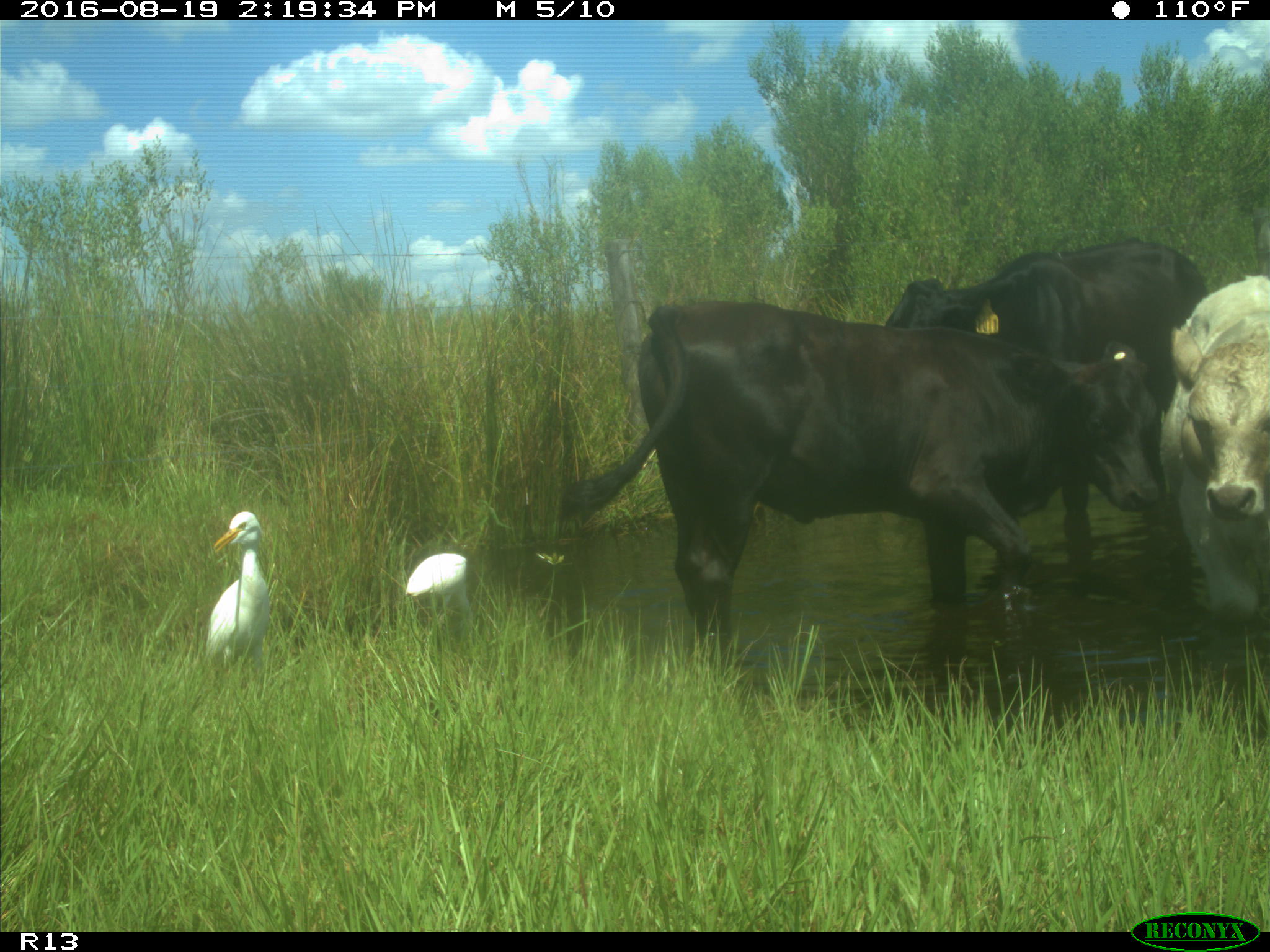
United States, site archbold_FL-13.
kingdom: Animalia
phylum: Chordata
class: Mammalia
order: Artiodactyla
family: Bovidae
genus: Bos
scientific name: Bos taurus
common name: domestic cow